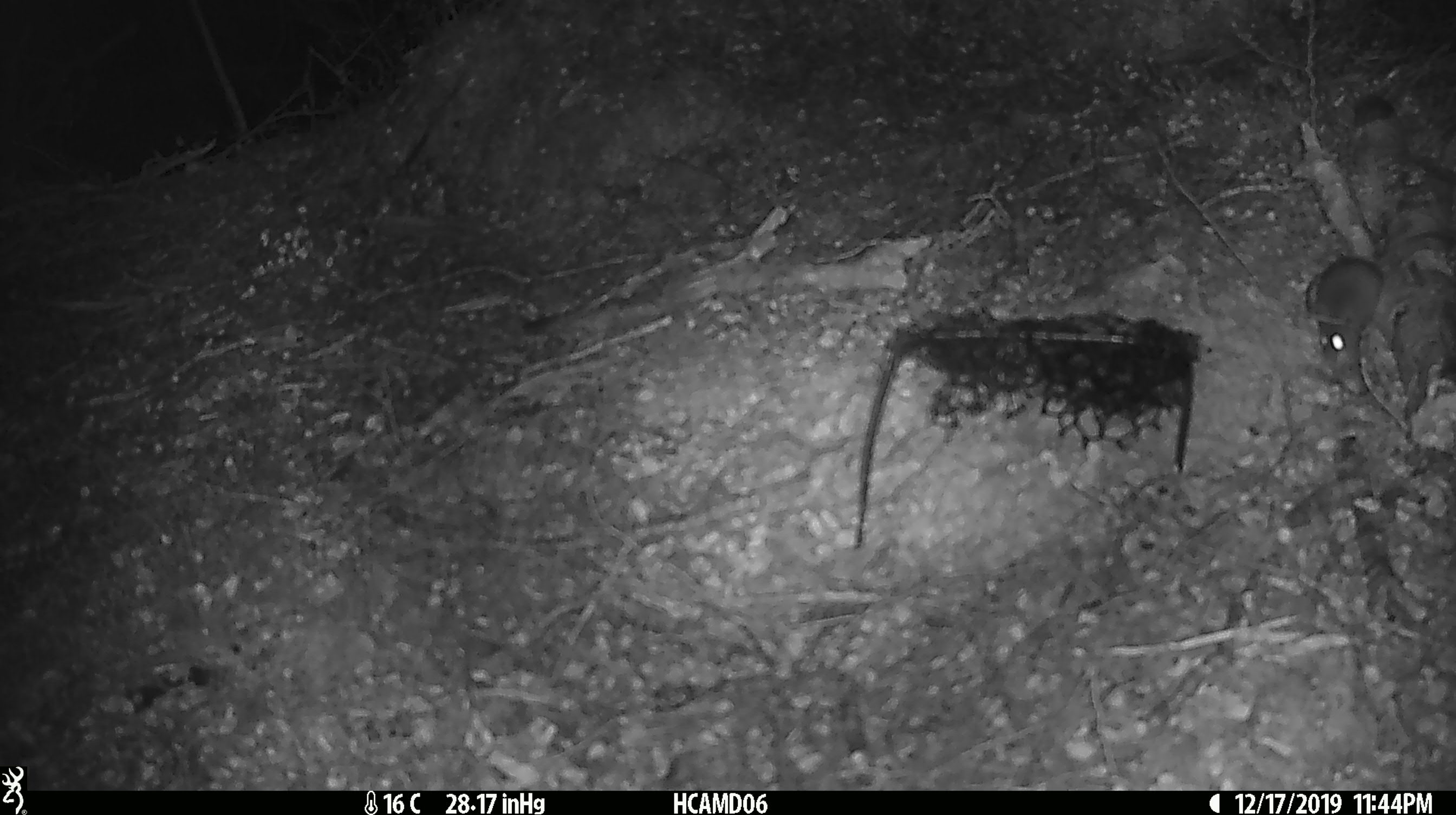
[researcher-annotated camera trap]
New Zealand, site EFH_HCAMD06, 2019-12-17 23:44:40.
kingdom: Animalia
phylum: Chordata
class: Mammalia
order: Rodentia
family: Muridae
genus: Mus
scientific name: Mus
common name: mouse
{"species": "mouse (Mus)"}